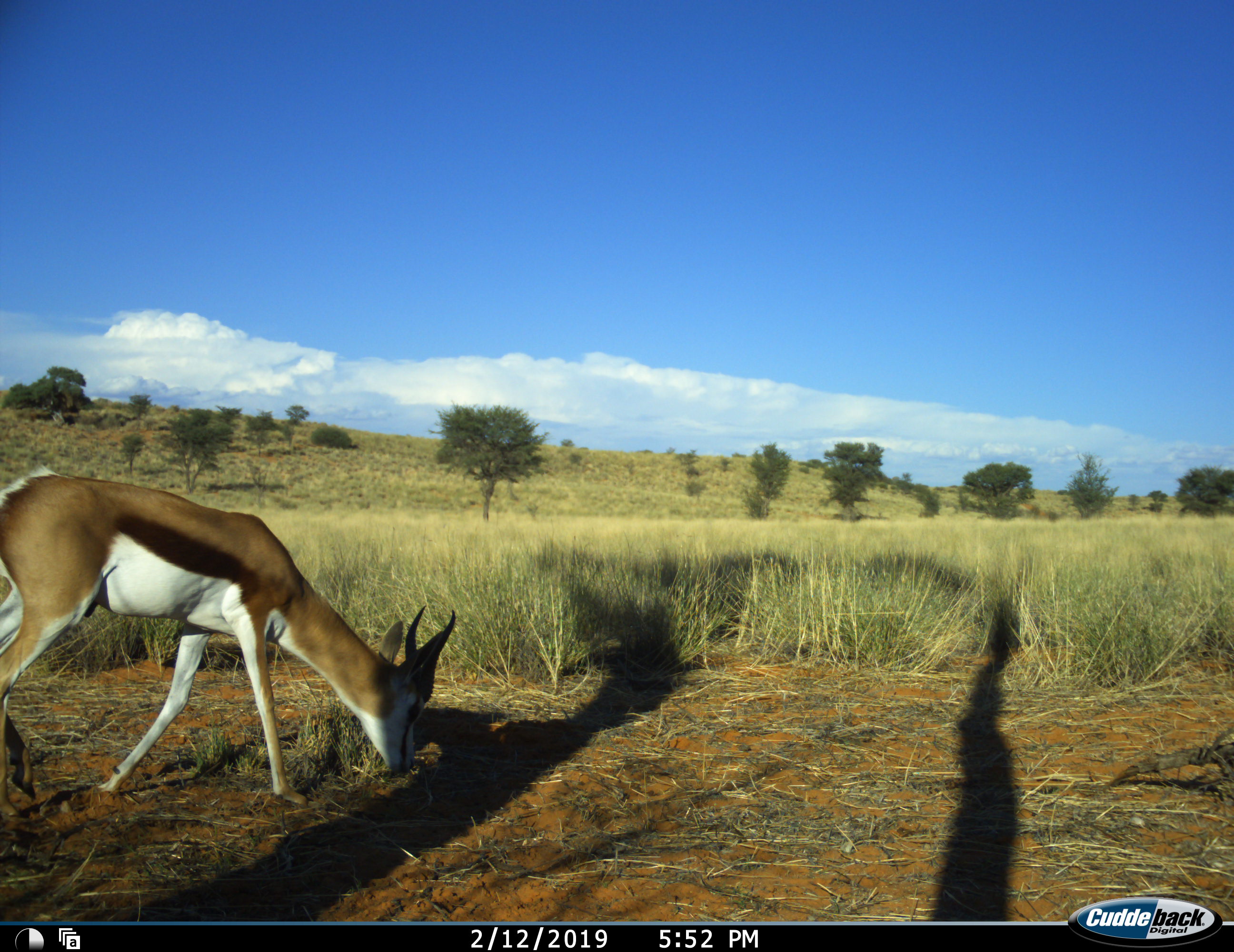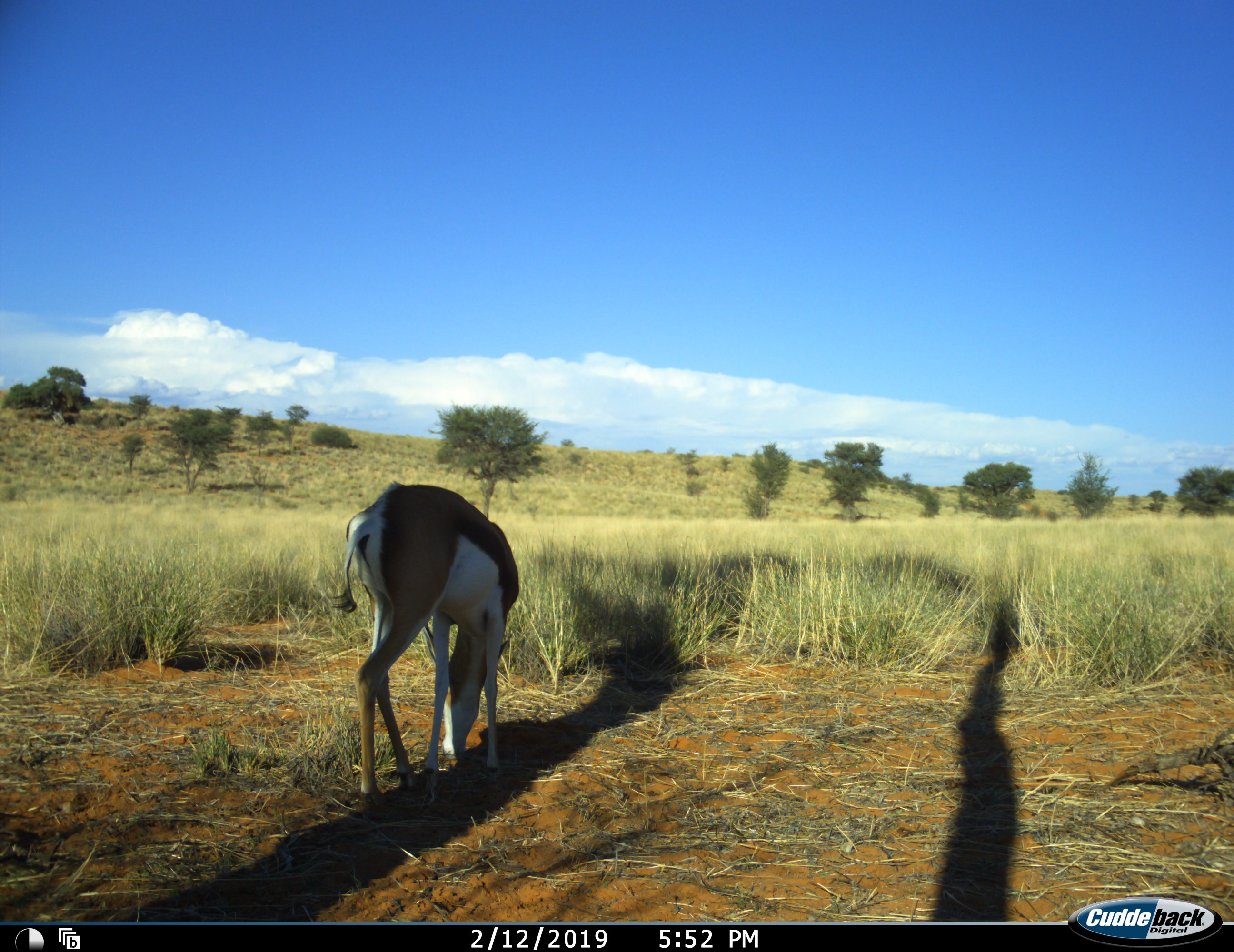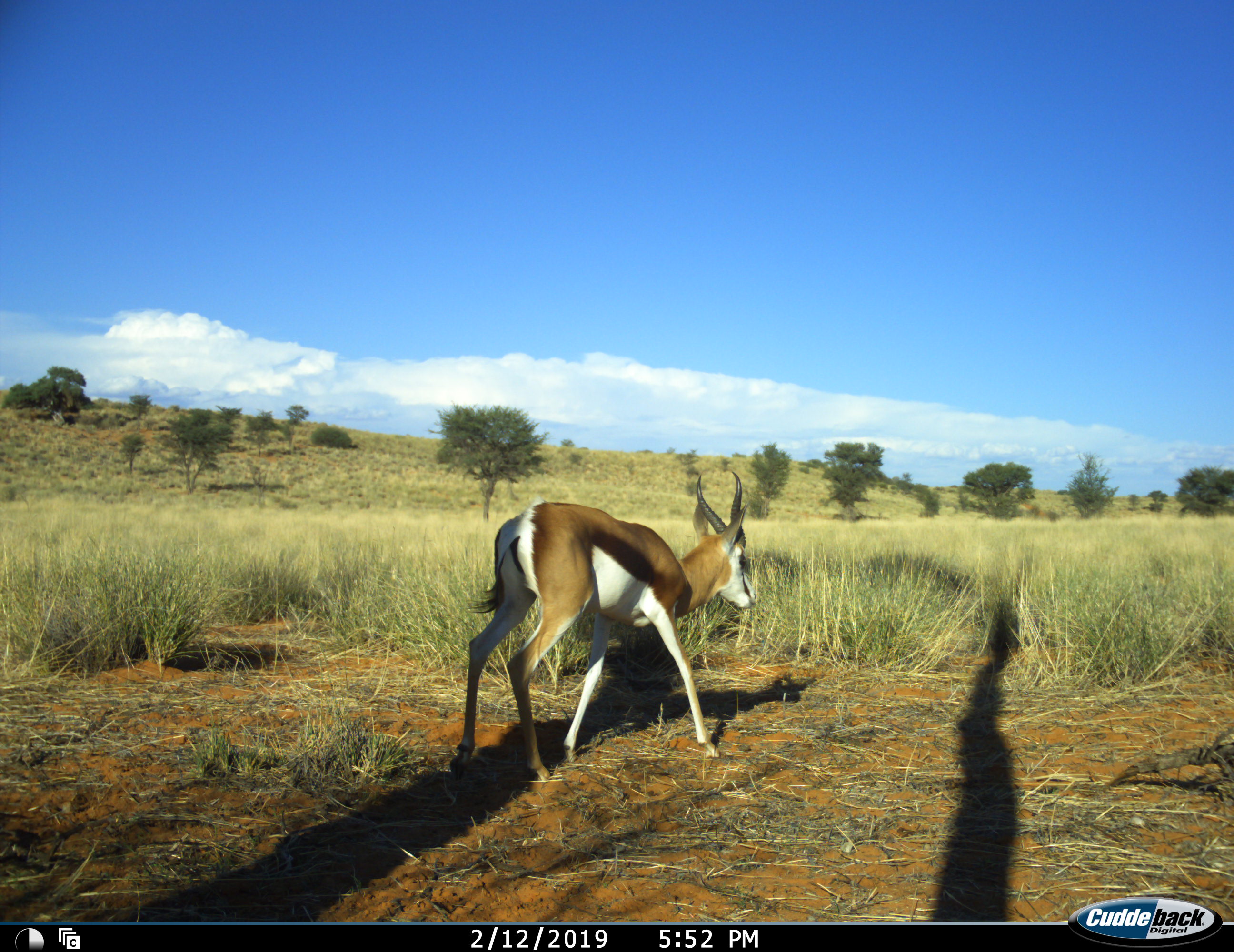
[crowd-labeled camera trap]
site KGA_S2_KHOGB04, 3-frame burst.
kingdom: Animalia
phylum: Chordata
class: Mammalia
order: Artiodactyla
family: Bovidae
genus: Antidorcas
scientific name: Antidorcas marsupialis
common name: springbok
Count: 1.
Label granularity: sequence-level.